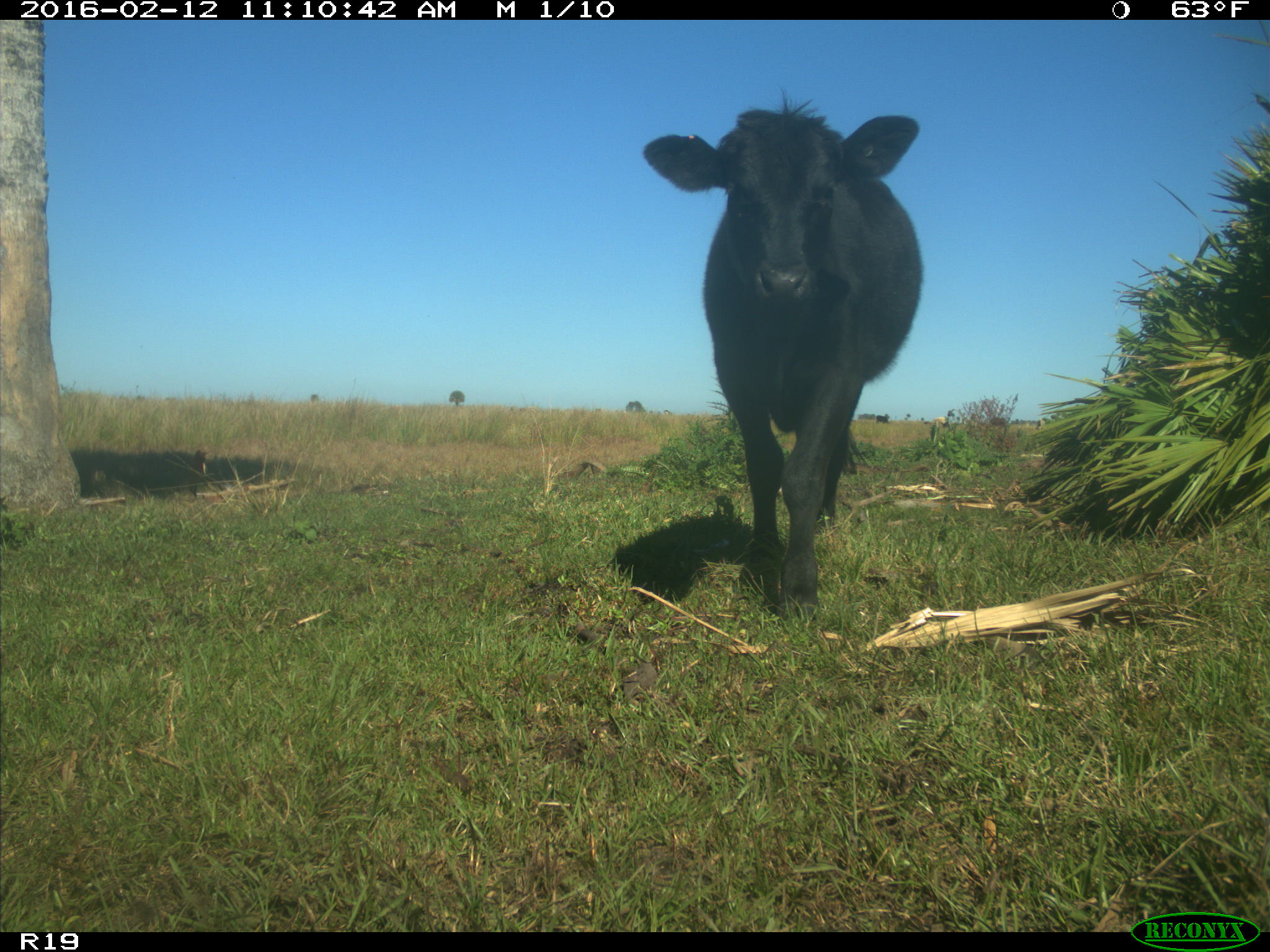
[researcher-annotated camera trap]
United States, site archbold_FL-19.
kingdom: Animalia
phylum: Chordata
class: Mammalia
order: Artiodactyla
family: Bovidae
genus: Bos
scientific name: Bos taurus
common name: domestic cow